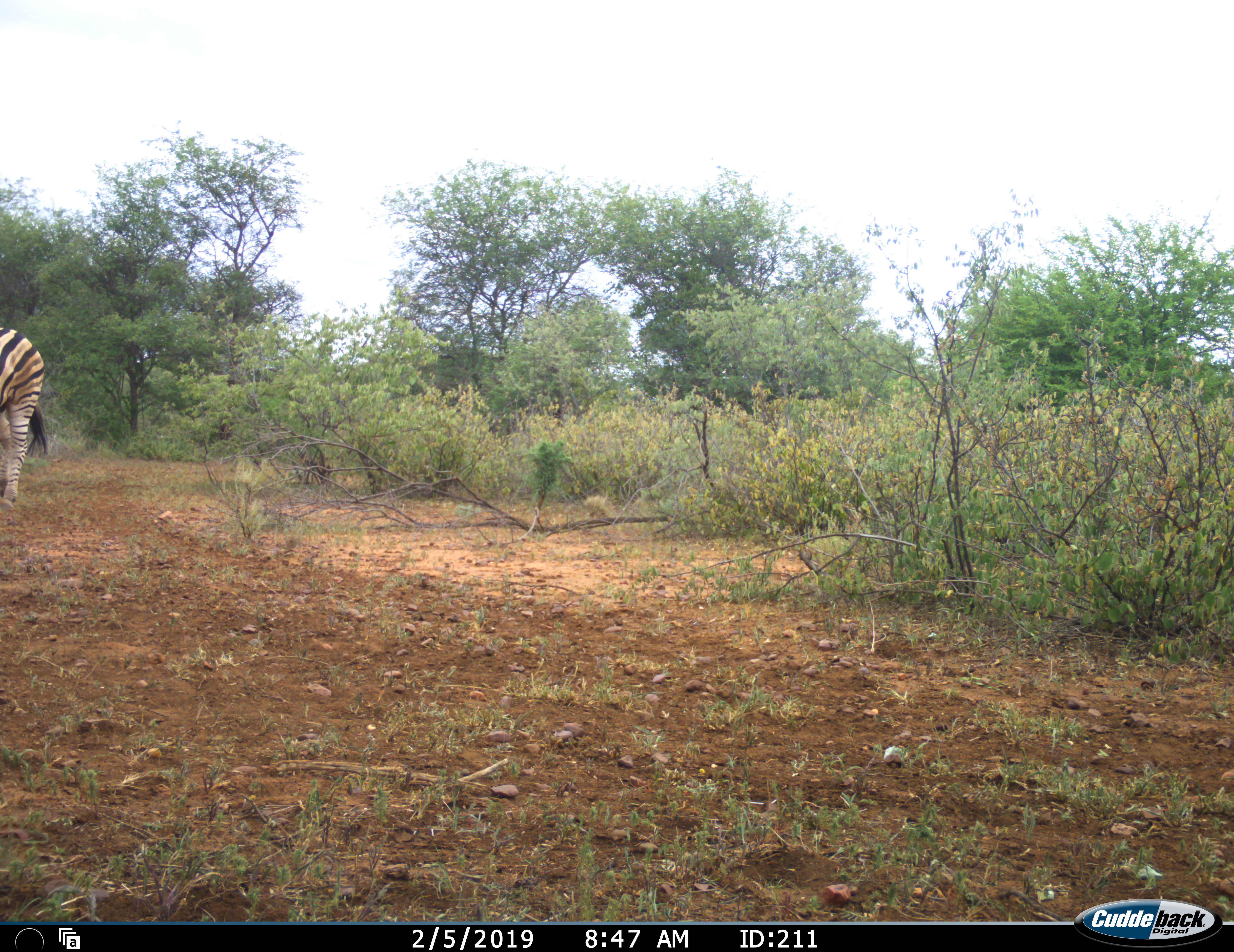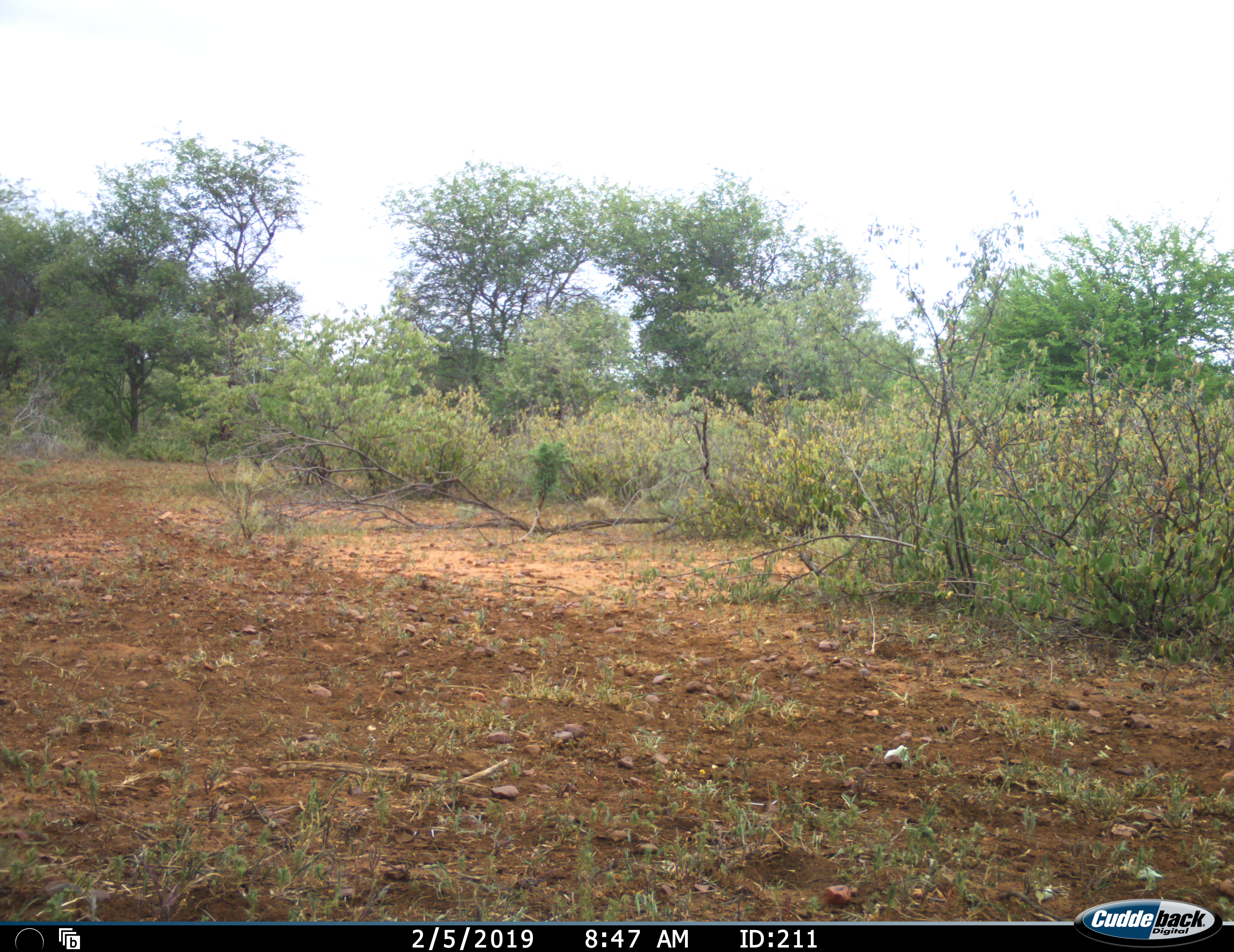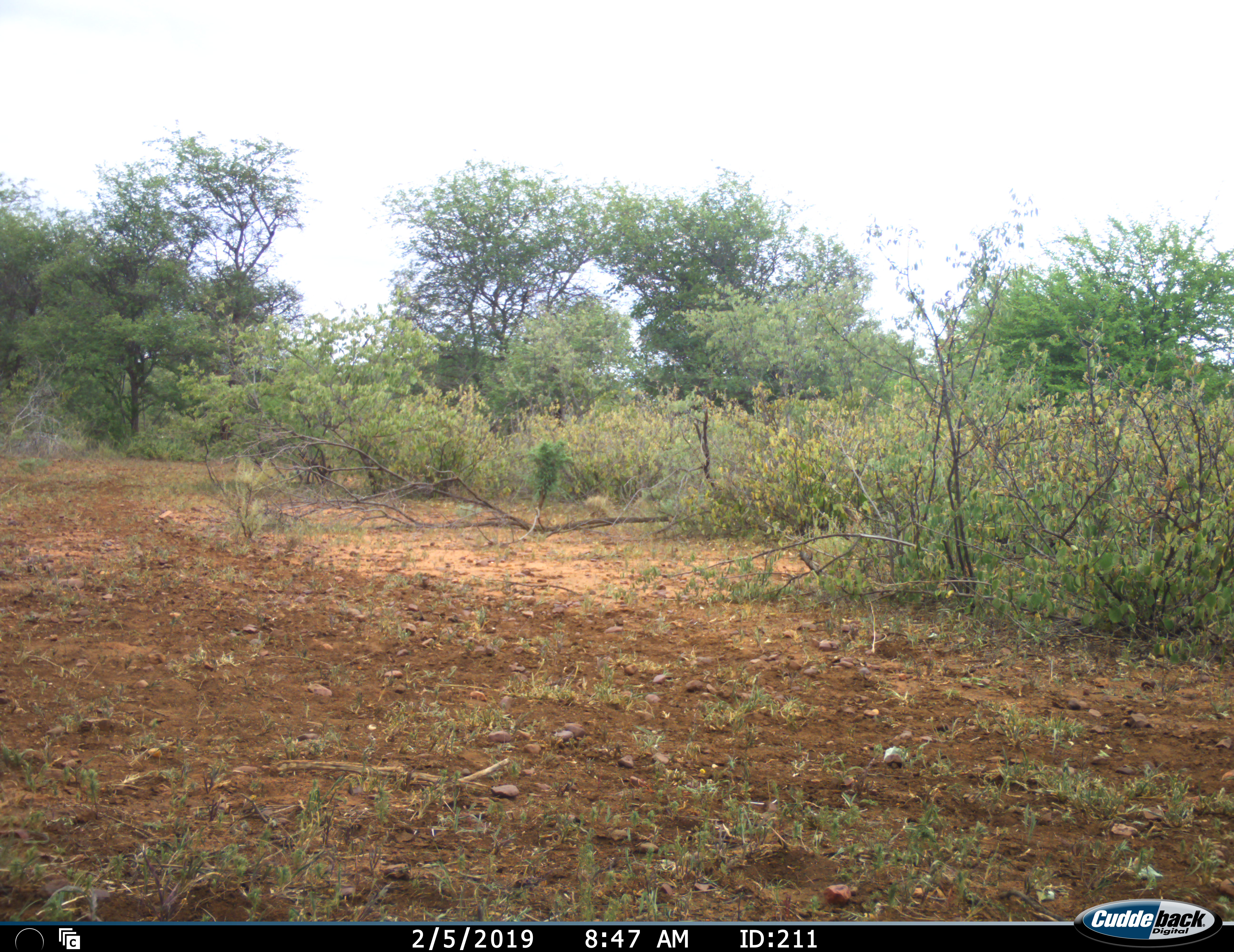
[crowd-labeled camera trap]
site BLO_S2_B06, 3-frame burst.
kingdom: Animalia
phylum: Chordata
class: Mammalia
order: Perissodactyla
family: Equidae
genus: Equus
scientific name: Equus quagga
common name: plains zebra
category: zebraplains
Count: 1.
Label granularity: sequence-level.